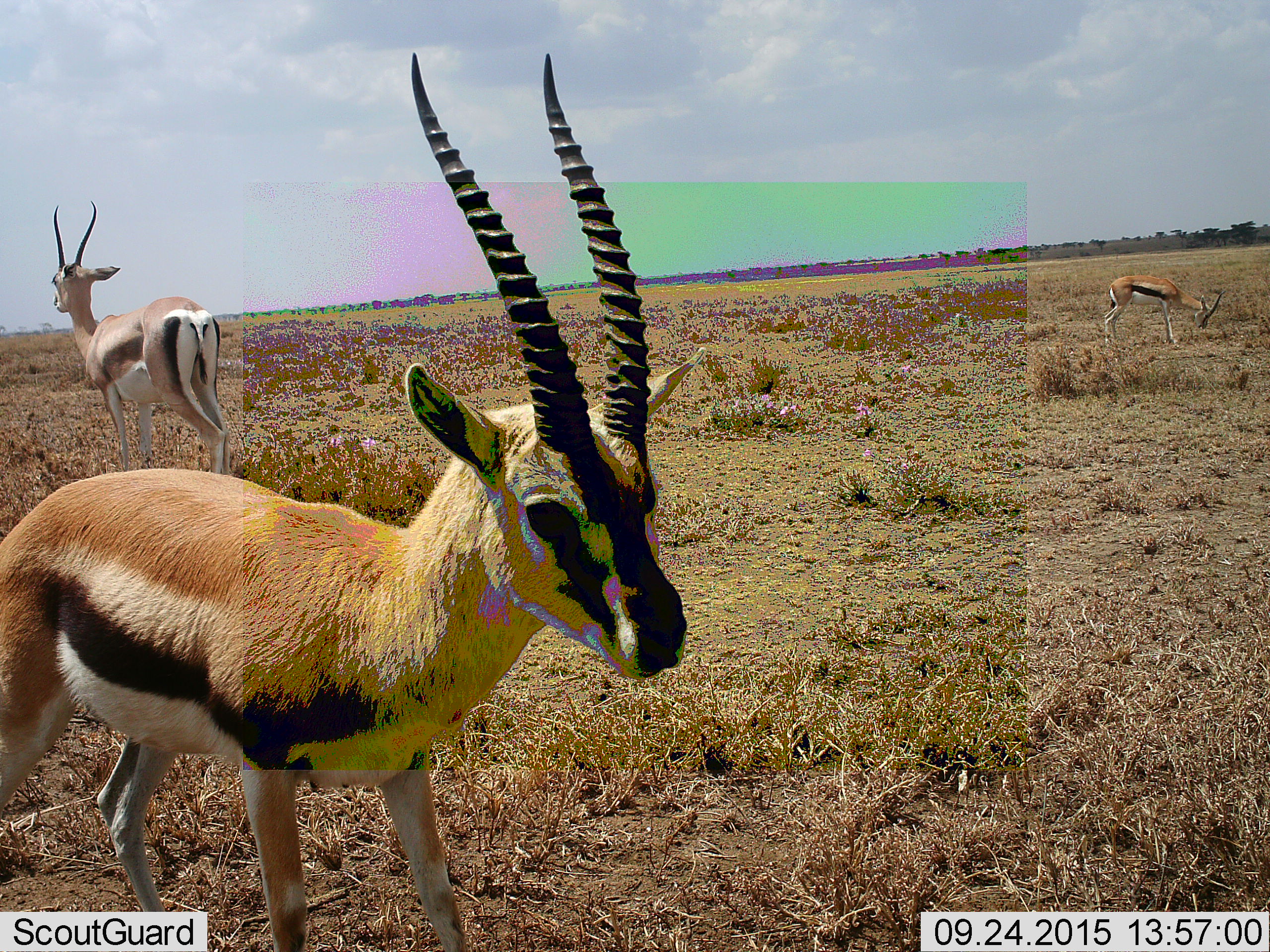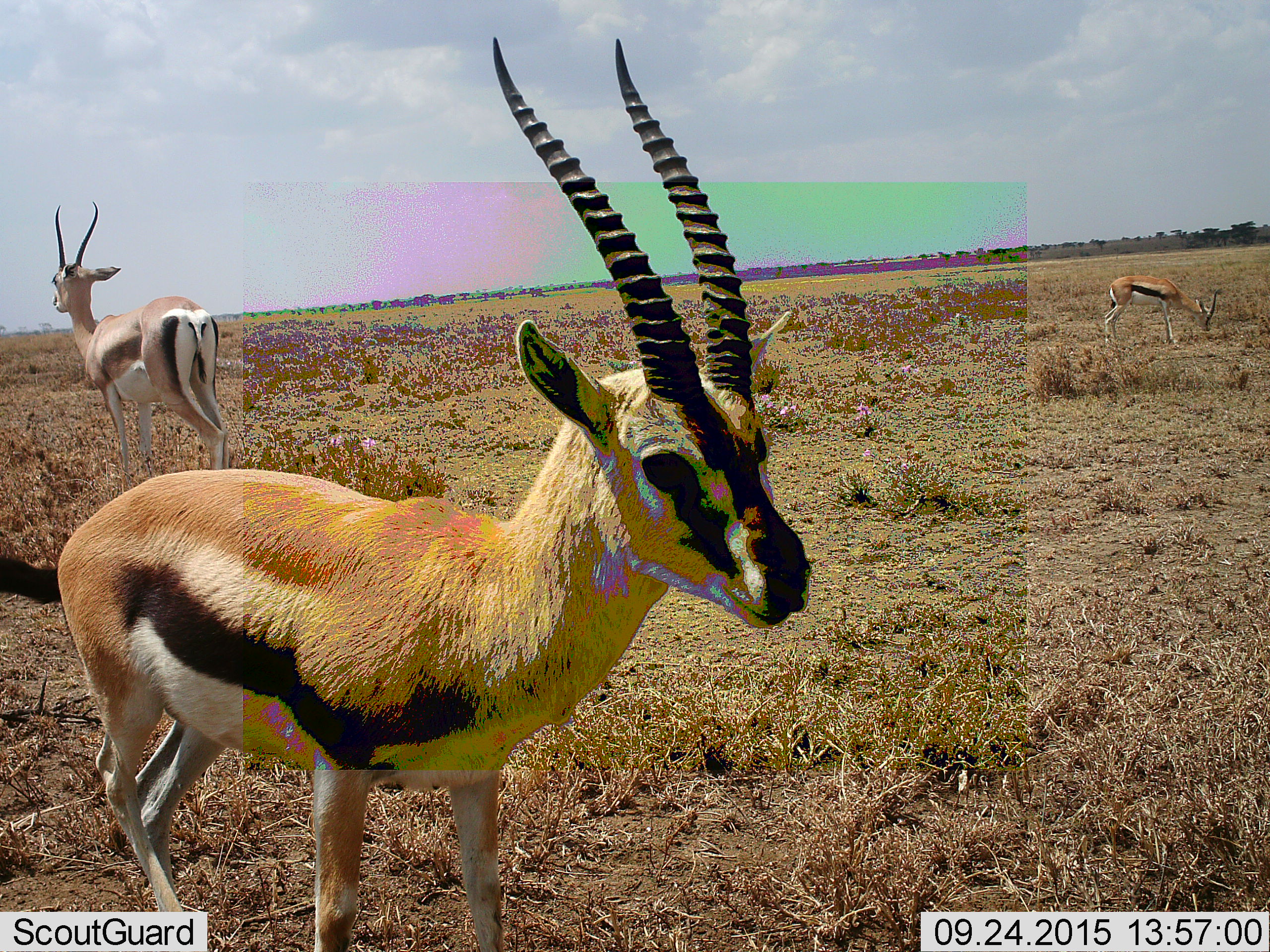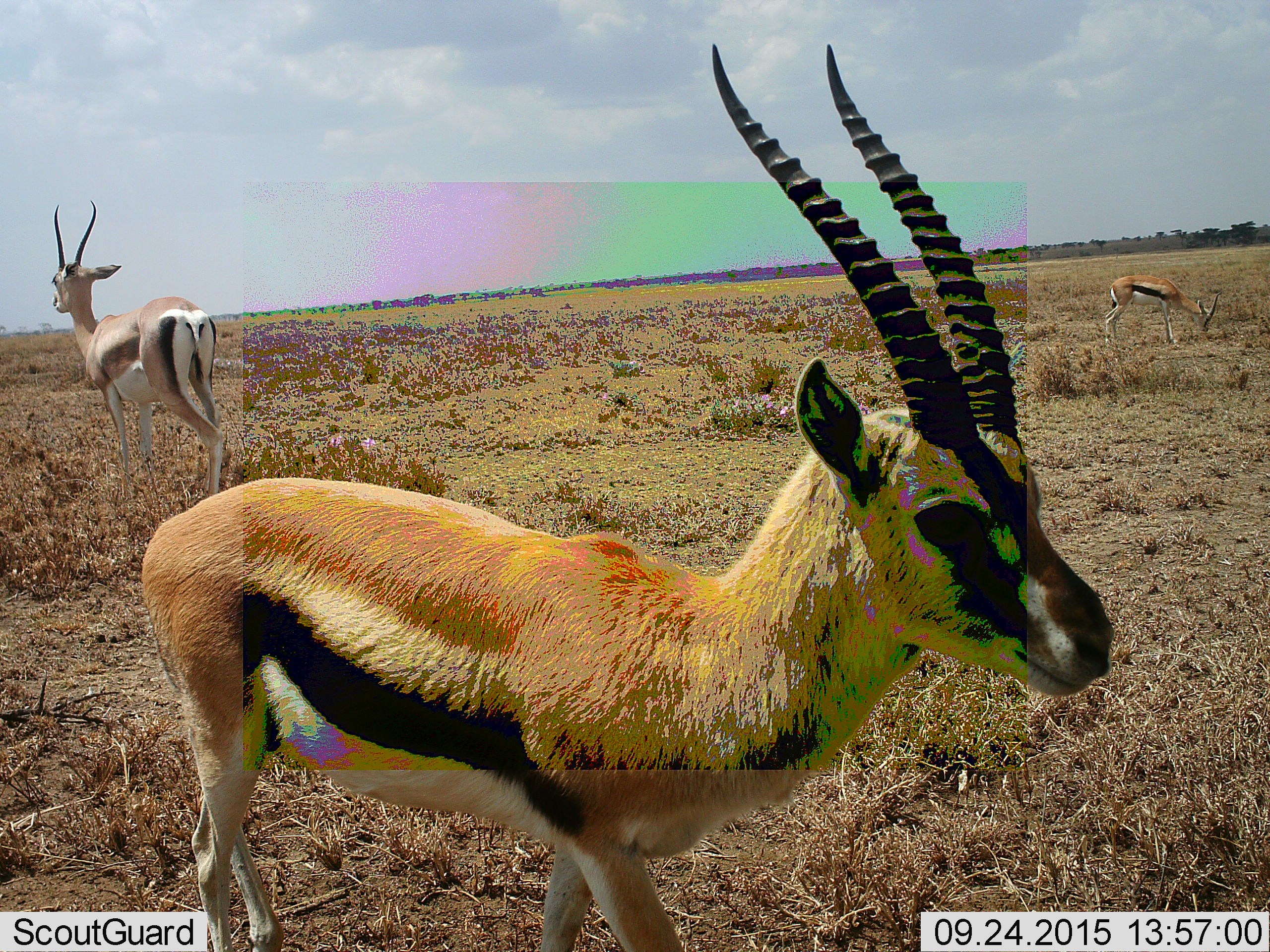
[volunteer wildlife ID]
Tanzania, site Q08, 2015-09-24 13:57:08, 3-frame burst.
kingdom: Animalia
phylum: Chordata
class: Mammalia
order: Artiodactyla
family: Bovidae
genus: Eudorcas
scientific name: Eudorcas thomsonii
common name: thomson's gazelle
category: gazellethomsons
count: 3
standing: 67%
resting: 0%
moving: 44%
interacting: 0%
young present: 0%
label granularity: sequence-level